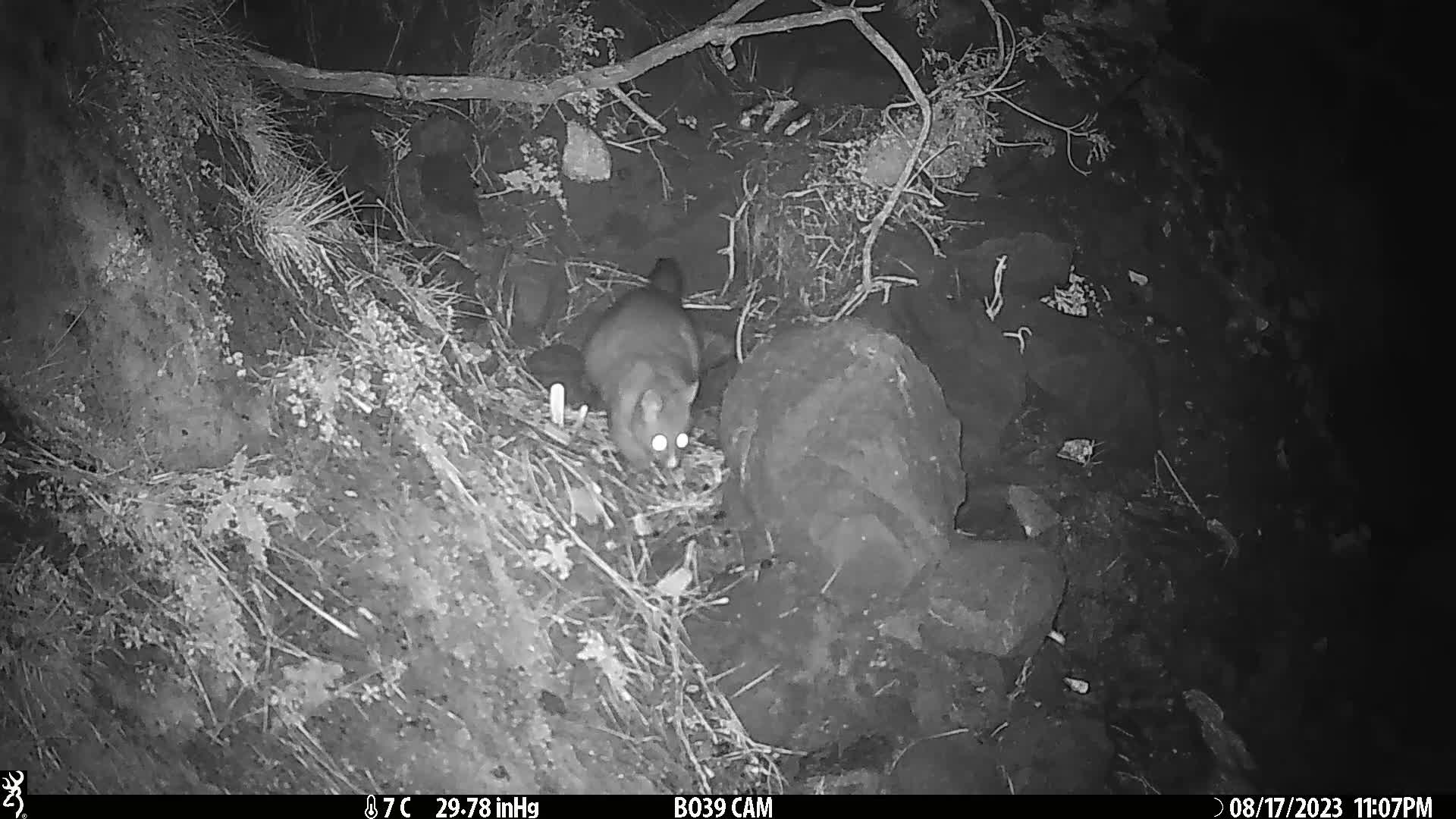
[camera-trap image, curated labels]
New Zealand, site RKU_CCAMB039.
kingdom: Animalia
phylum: Chordata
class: Mammalia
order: Diprotodontia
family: Phalangeridae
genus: Trichosurus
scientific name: Trichosurus vulpecula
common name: common brushtail possum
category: possum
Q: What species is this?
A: Possum (common brushtail possum) (Trichosurus vulpecula).